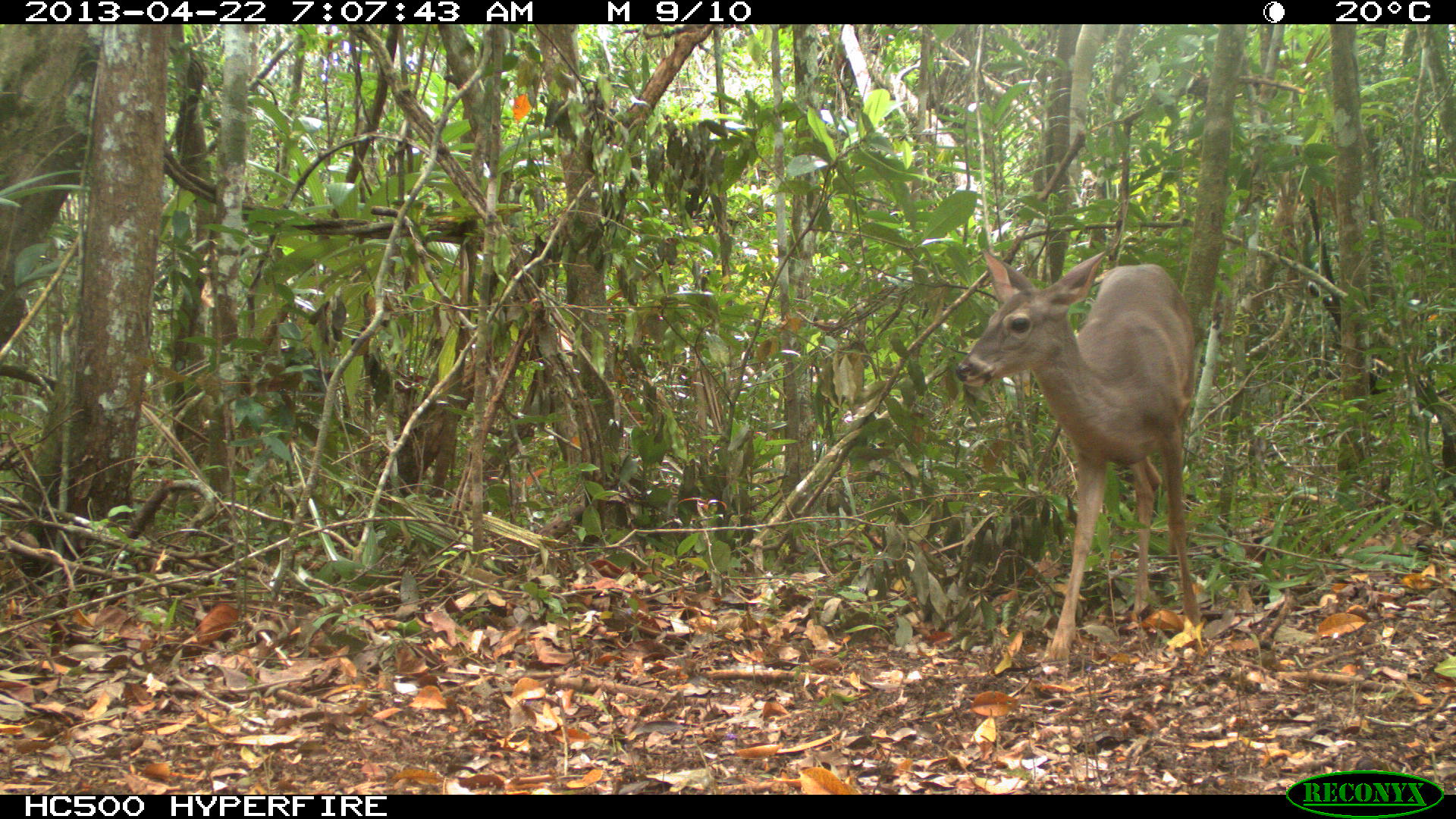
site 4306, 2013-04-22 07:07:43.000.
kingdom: Animalia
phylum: Chordata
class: Mammalia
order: Artiodactyla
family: Cervidae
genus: Odocoileus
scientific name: Odocoileus virginianus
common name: white-tailed deer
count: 1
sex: female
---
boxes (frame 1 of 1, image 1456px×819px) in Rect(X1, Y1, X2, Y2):
odocoileus virginianus: Rect(954, 249, 1200, 666)